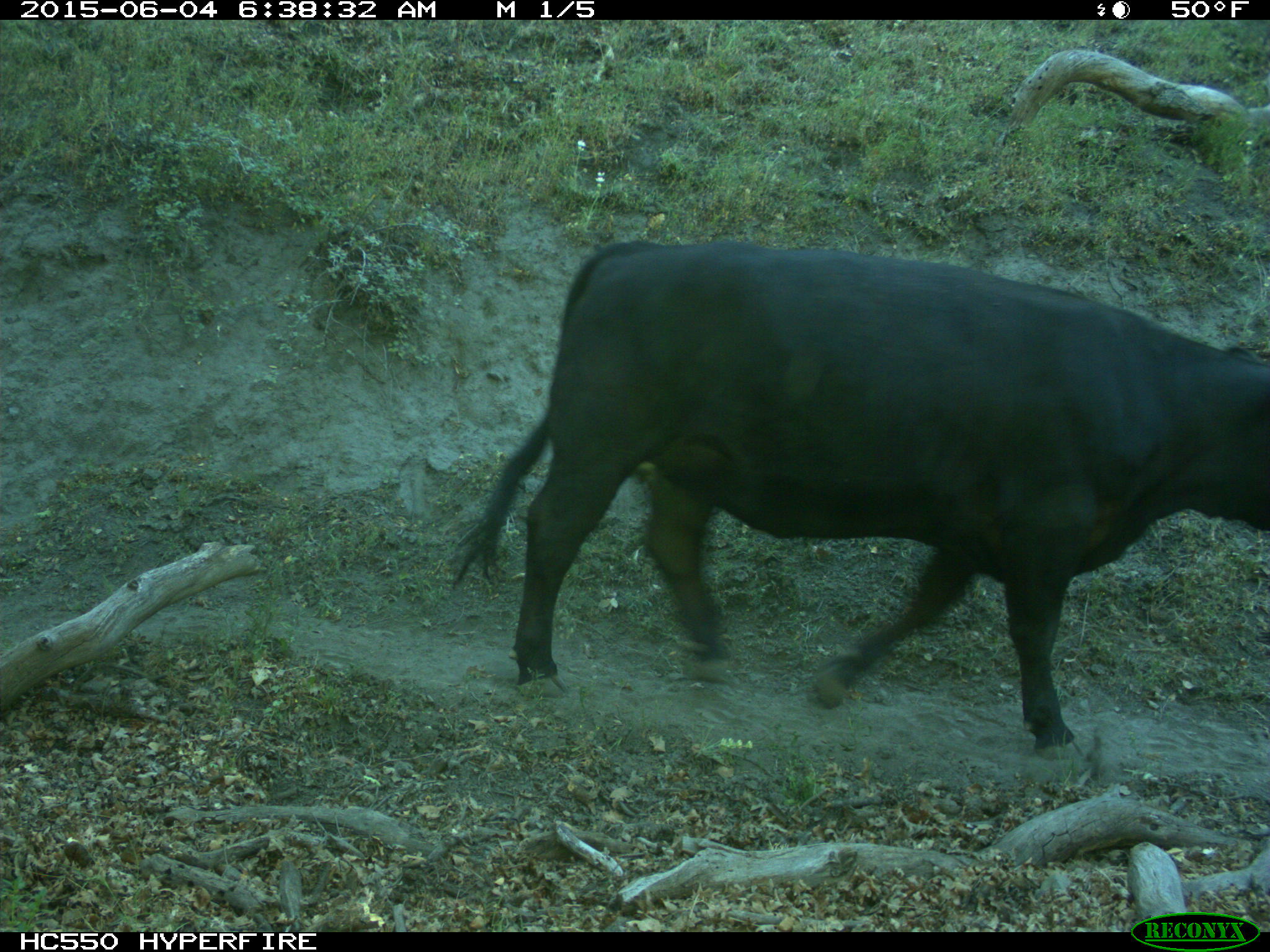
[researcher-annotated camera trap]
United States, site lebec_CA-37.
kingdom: Animalia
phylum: Chordata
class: Mammalia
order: Artiodactyla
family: Bovidae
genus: Bos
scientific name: Bos taurus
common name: domestic cow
Bos taurus (domestic cow).